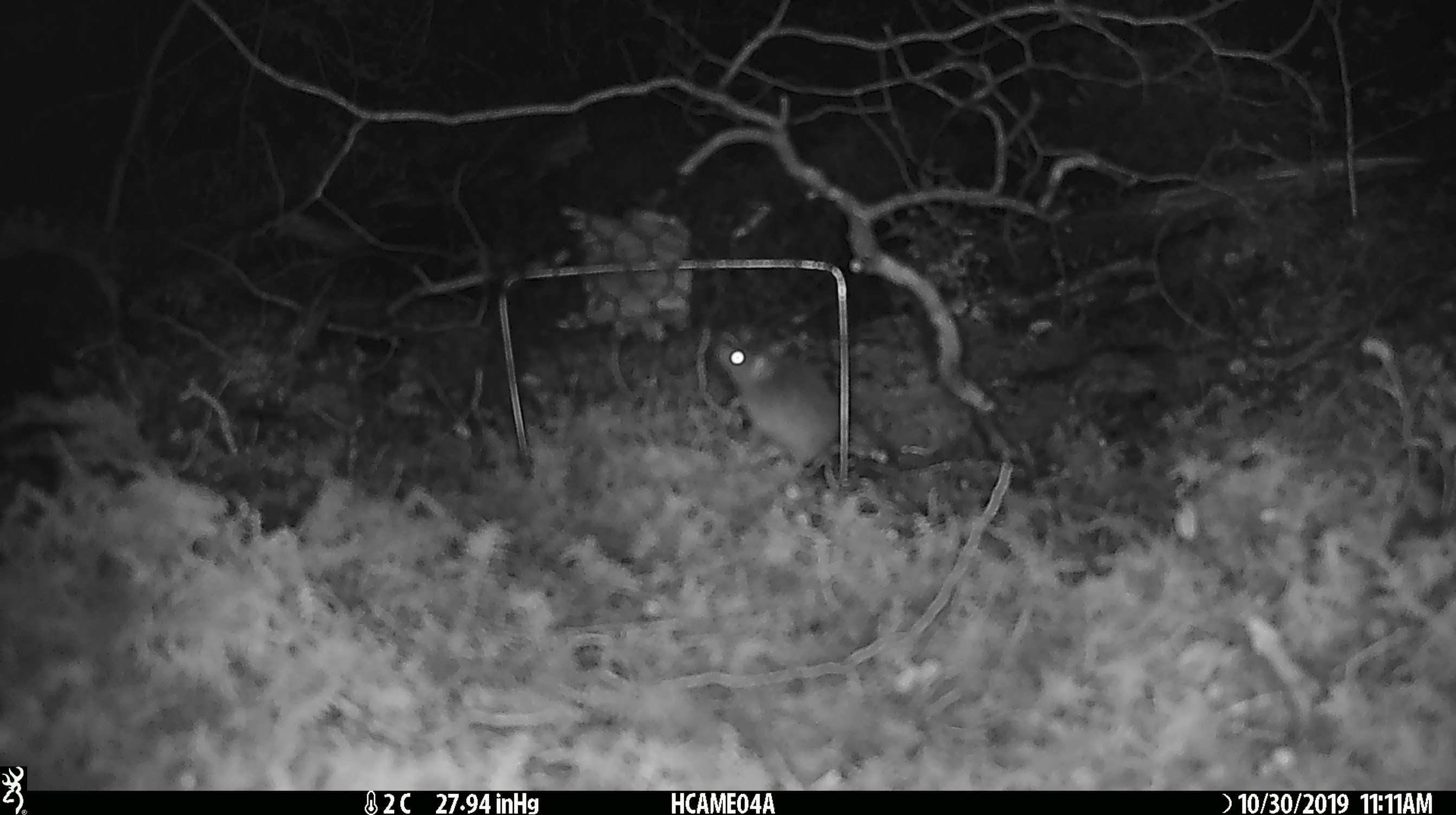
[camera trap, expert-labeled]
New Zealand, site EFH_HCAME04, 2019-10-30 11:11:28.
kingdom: Animalia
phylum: Chordata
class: Mammalia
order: Rodentia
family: Muridae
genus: Mus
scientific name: Mus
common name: mouse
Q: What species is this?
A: Mouse (Mus).